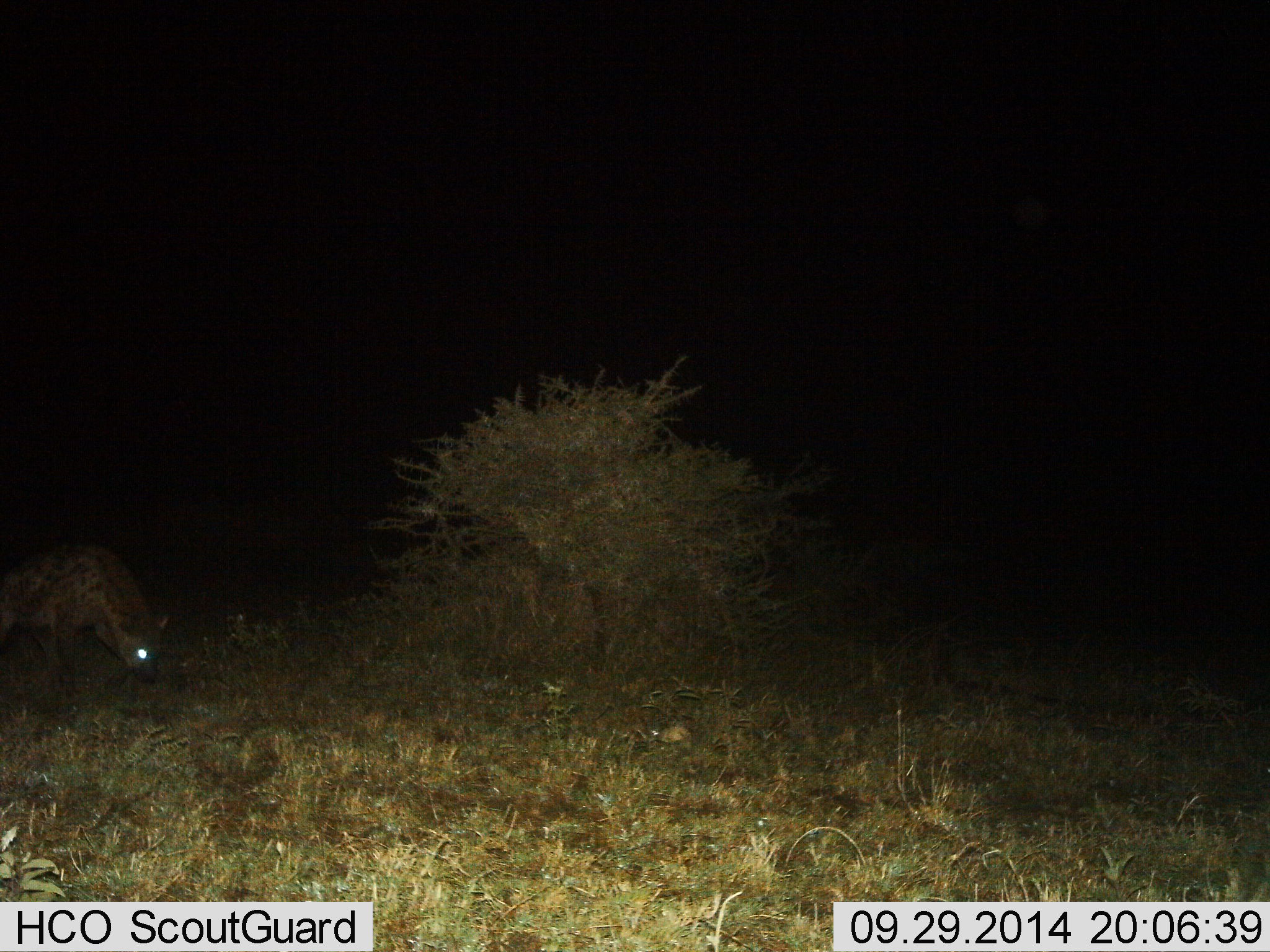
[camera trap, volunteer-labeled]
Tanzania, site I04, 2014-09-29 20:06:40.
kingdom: Animalia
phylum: Chordata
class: Mammalia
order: Carnivora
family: Hyaenidae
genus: Crocuta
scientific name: Crocuta crocuta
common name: spotted hyena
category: hyenaspotted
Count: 1.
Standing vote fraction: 30%.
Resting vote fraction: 0%.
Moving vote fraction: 50%.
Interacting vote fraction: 0%.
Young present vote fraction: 0%.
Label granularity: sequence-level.